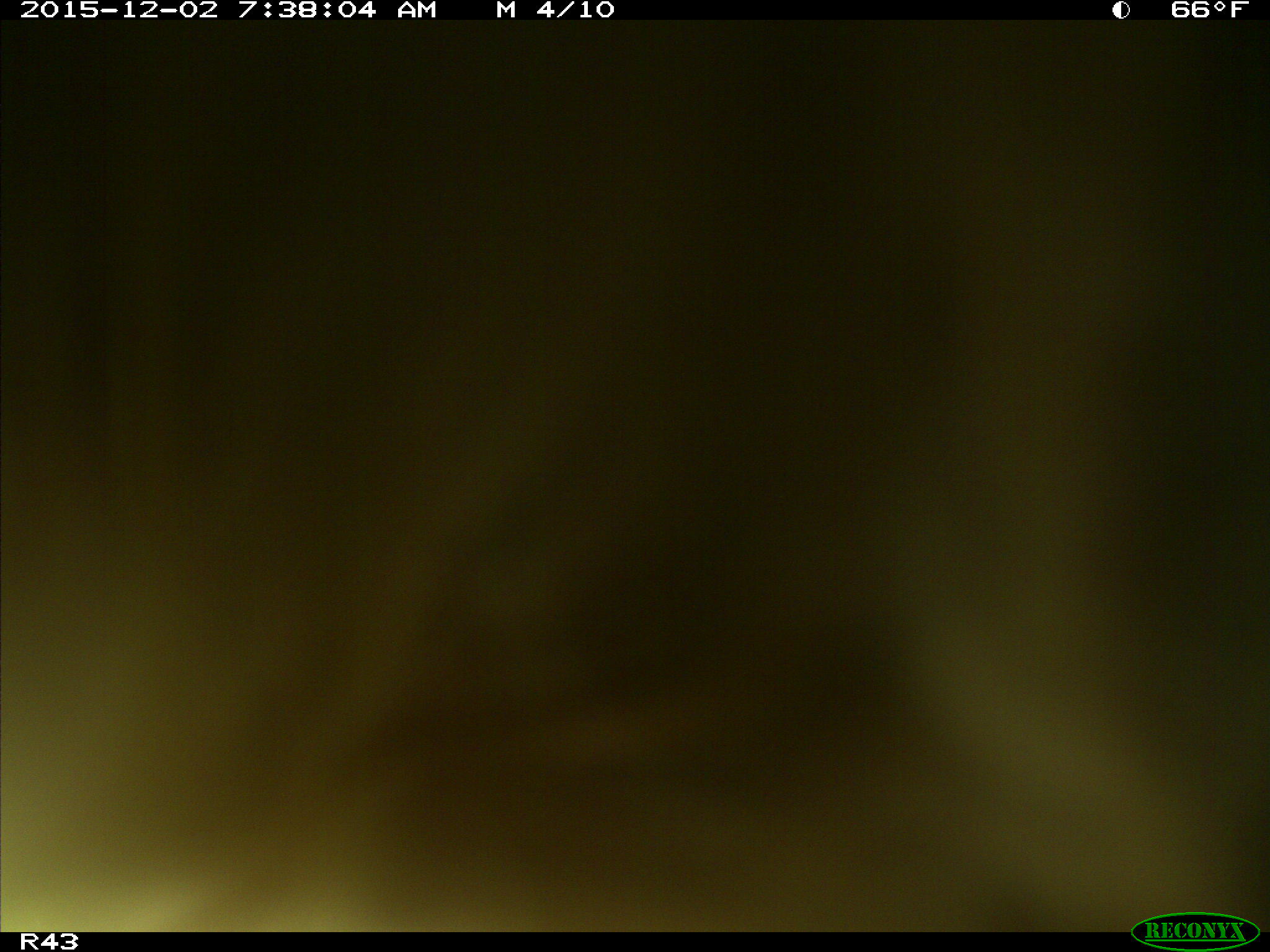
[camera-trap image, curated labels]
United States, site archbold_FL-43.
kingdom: Animalia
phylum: Chordata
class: Mammalia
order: Artiodactyla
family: Bovidae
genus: Bos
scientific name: Bos taurus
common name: domestic cow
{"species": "Bos taurus (domestic cow)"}